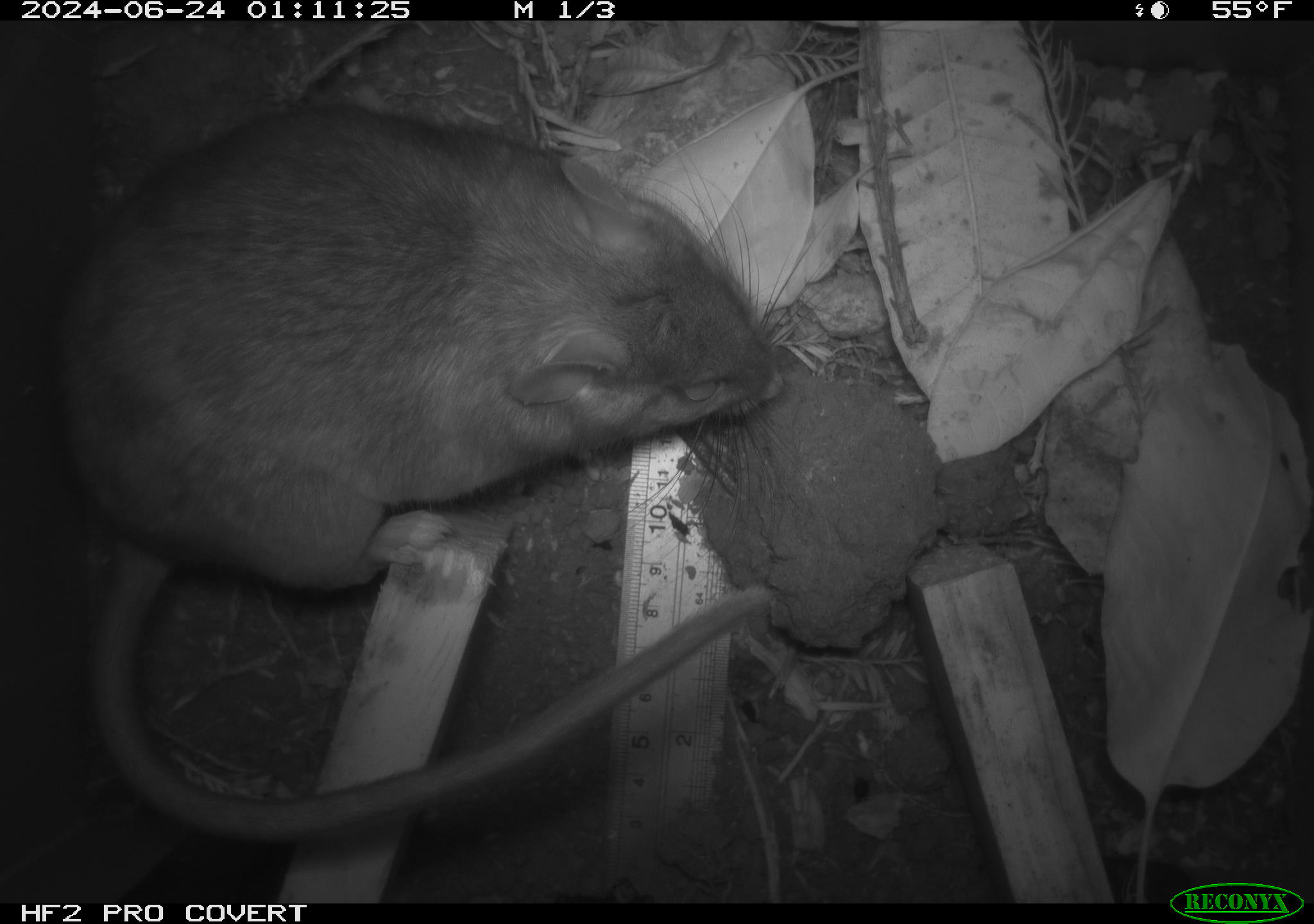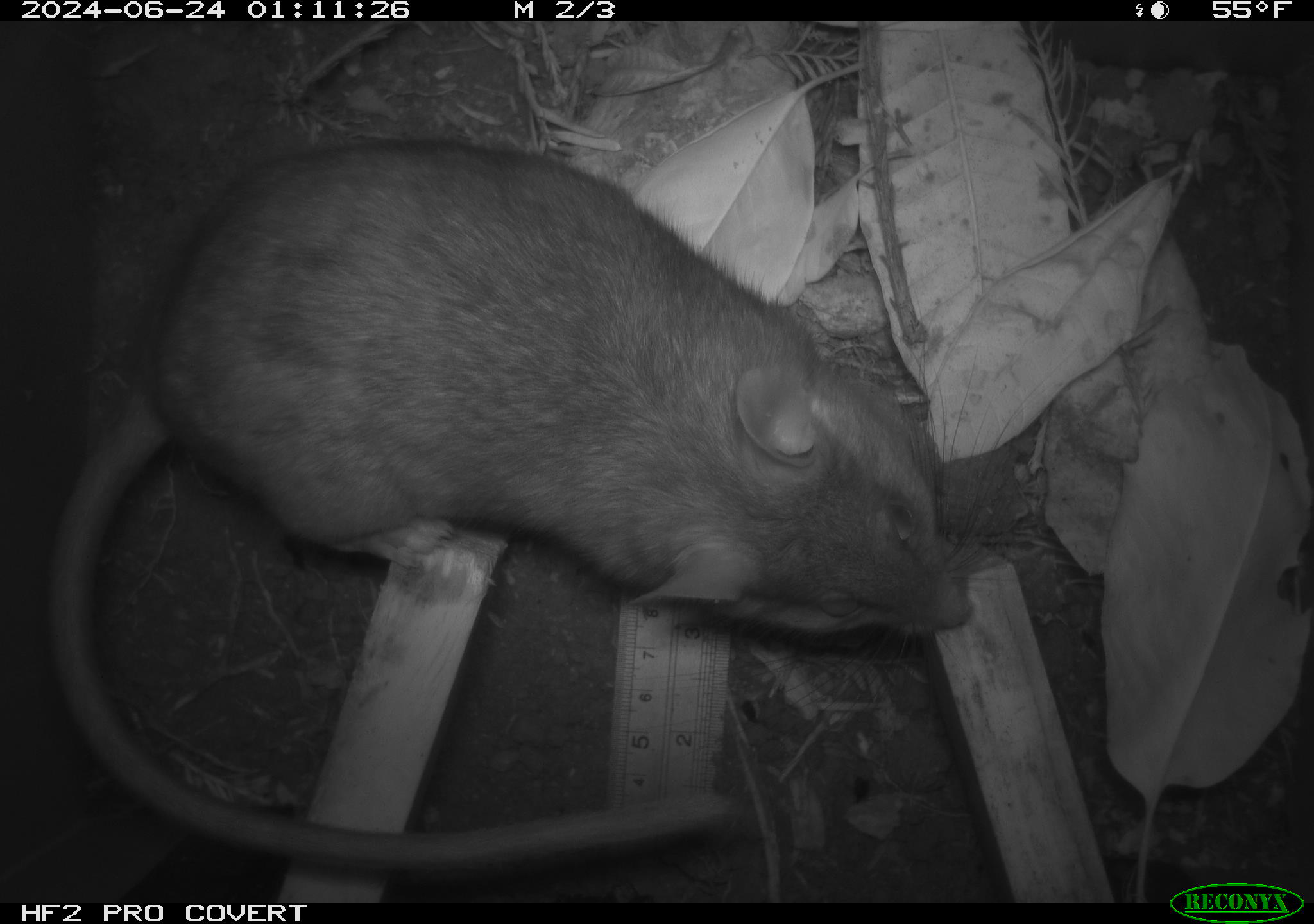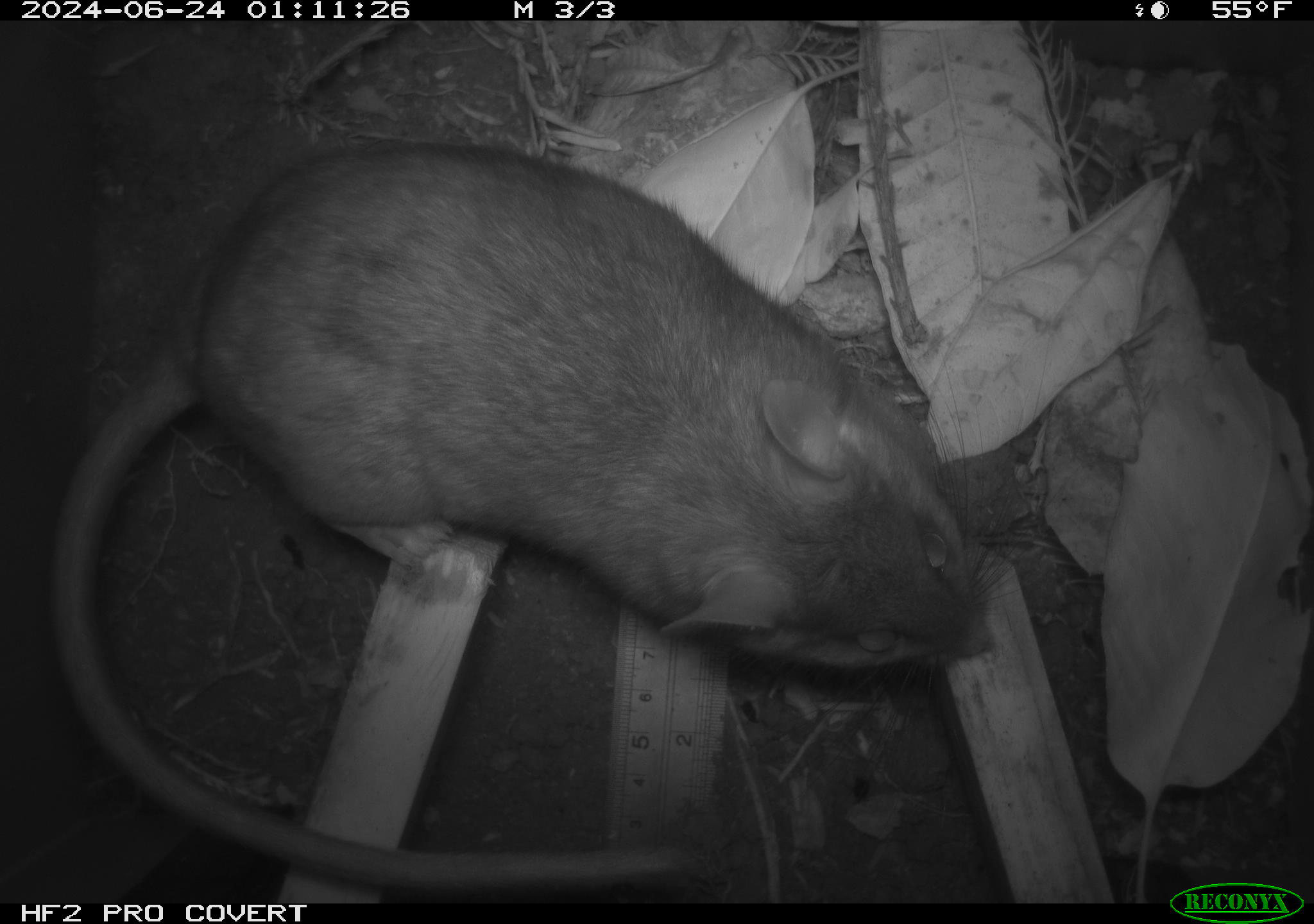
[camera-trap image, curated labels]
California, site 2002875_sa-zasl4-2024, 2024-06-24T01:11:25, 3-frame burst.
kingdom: Animalia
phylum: Chordata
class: Mammalia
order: Rodentia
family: Cricetidae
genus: Neotoma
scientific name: Neotoma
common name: pack rat or woodrat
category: neotoma species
Neotoma species (pack rat or woodrat) (Neotoma).